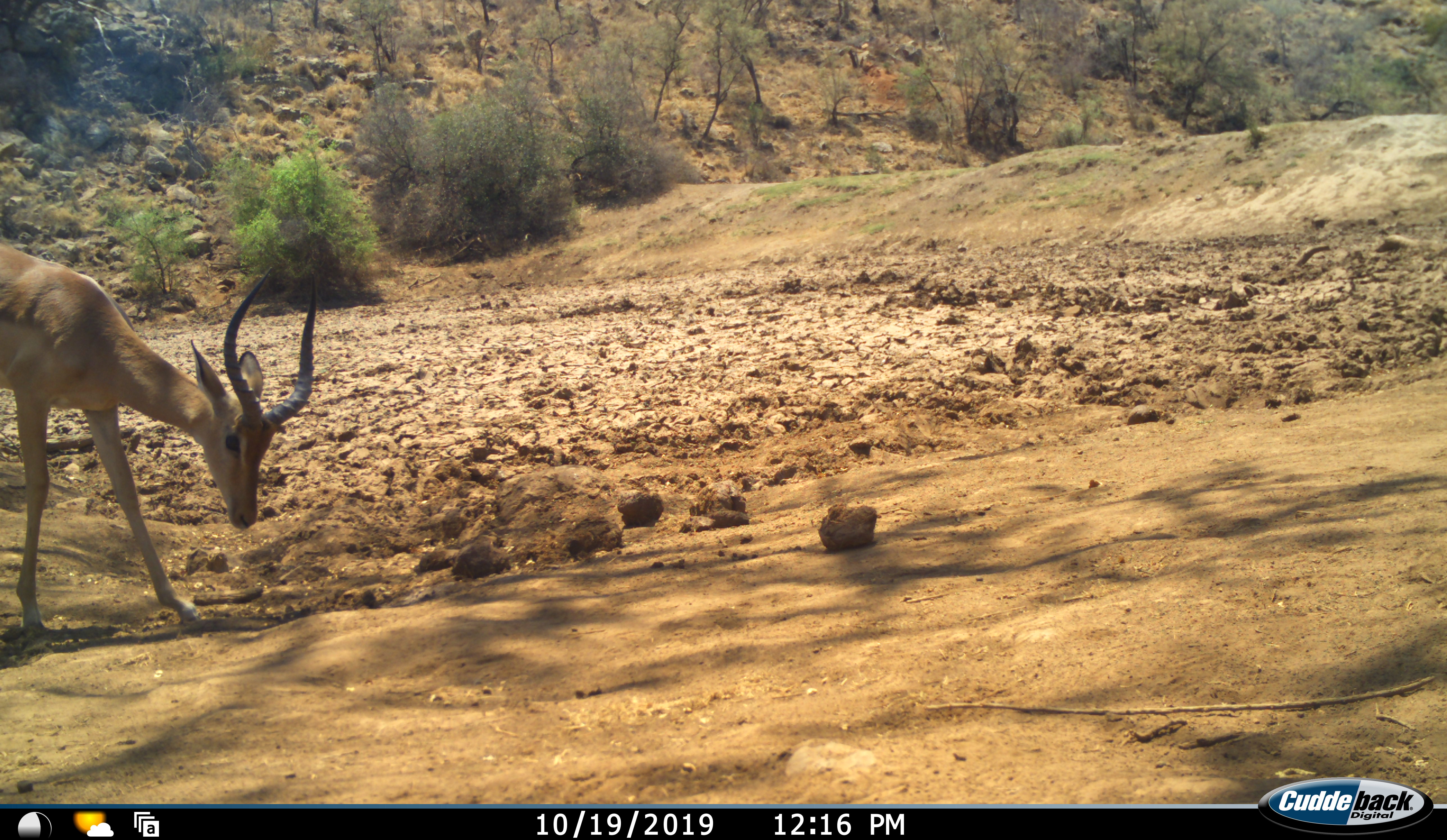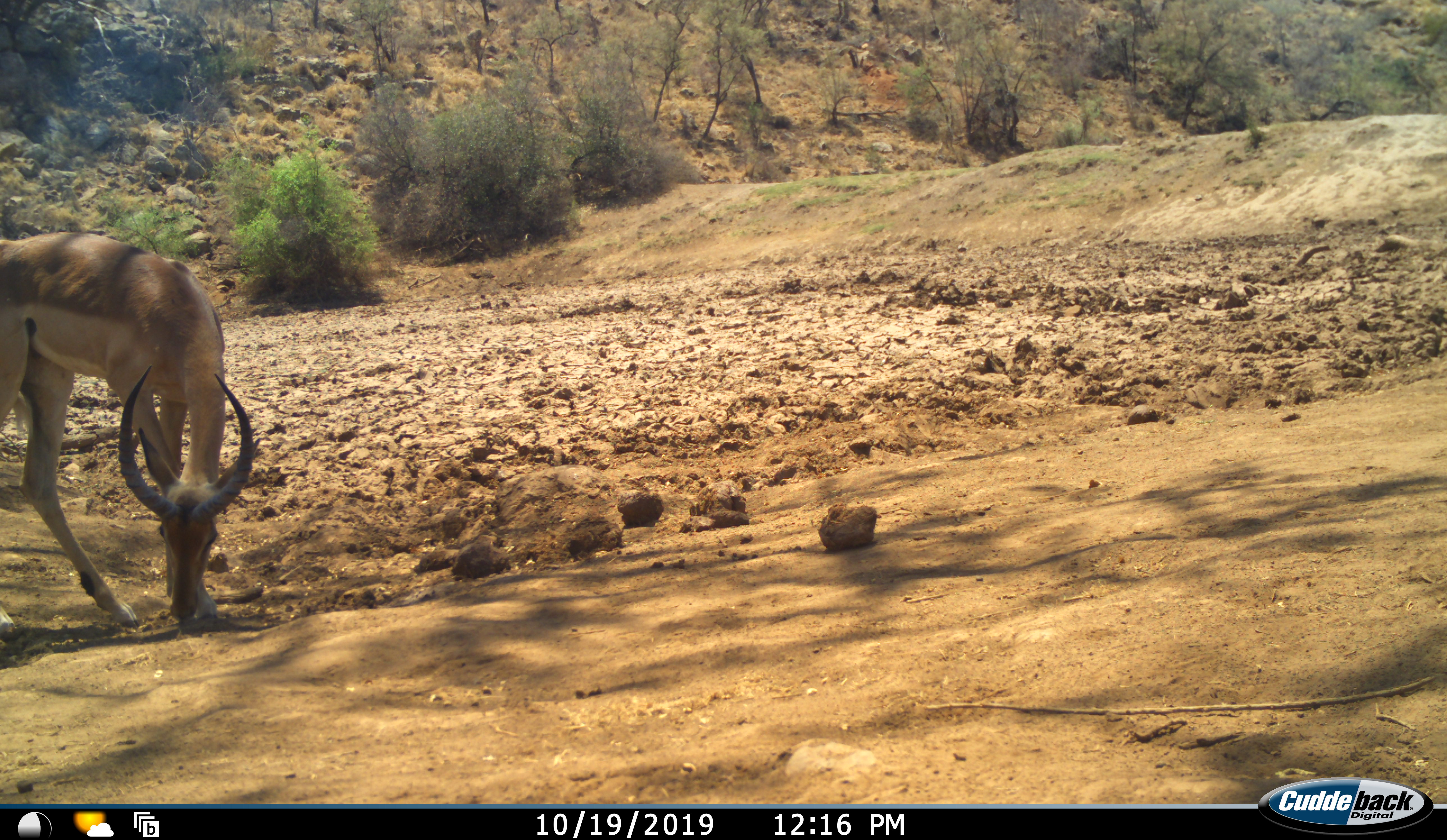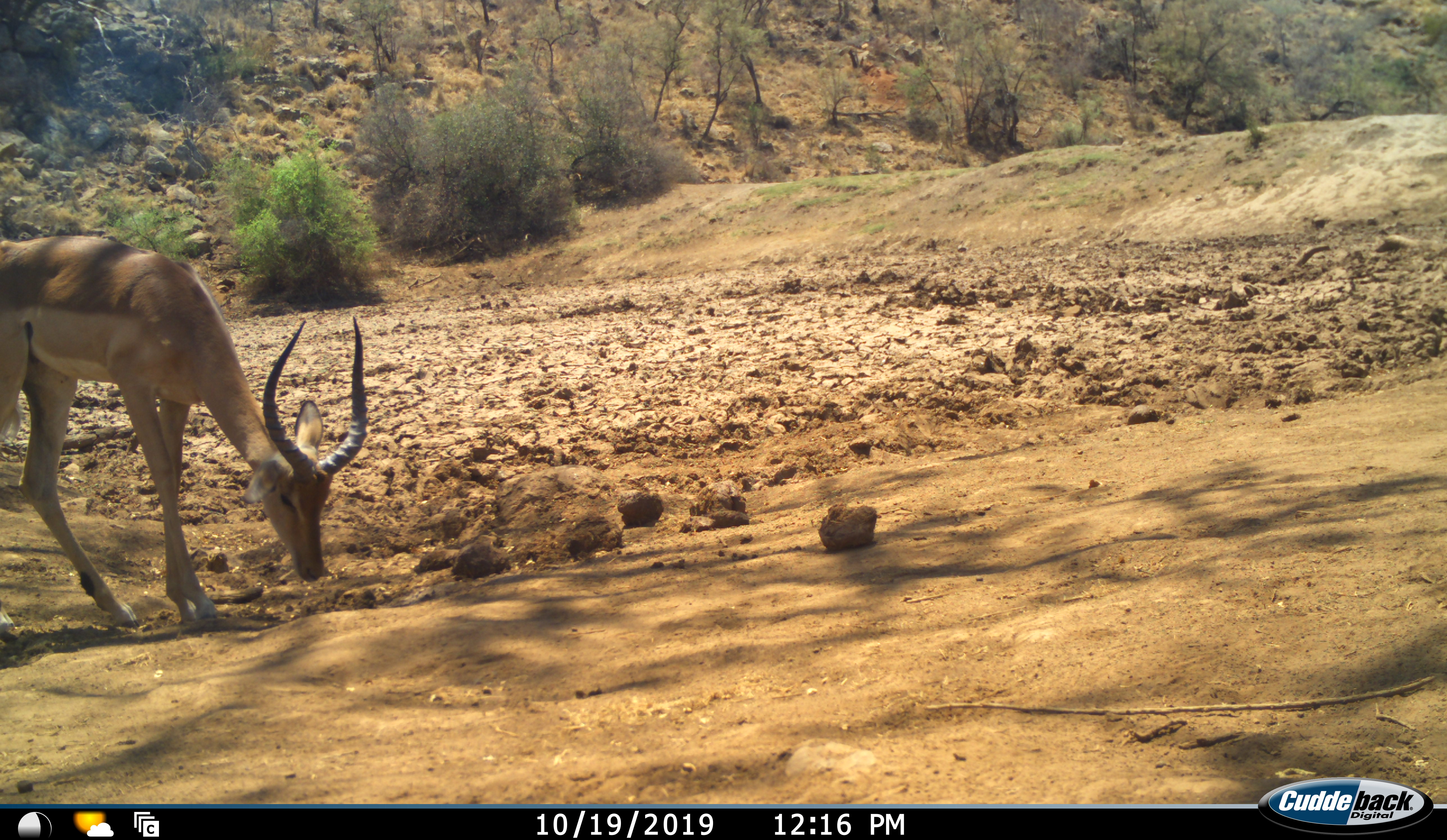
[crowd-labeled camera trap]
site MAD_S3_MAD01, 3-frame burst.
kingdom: Animalia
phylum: Chordata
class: Mammalia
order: Artiodactyla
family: Bovidae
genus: Aepyceros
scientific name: Aepyceros melampus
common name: impala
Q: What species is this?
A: Impala (Aepyceros melampus).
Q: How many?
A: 1.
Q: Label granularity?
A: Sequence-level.